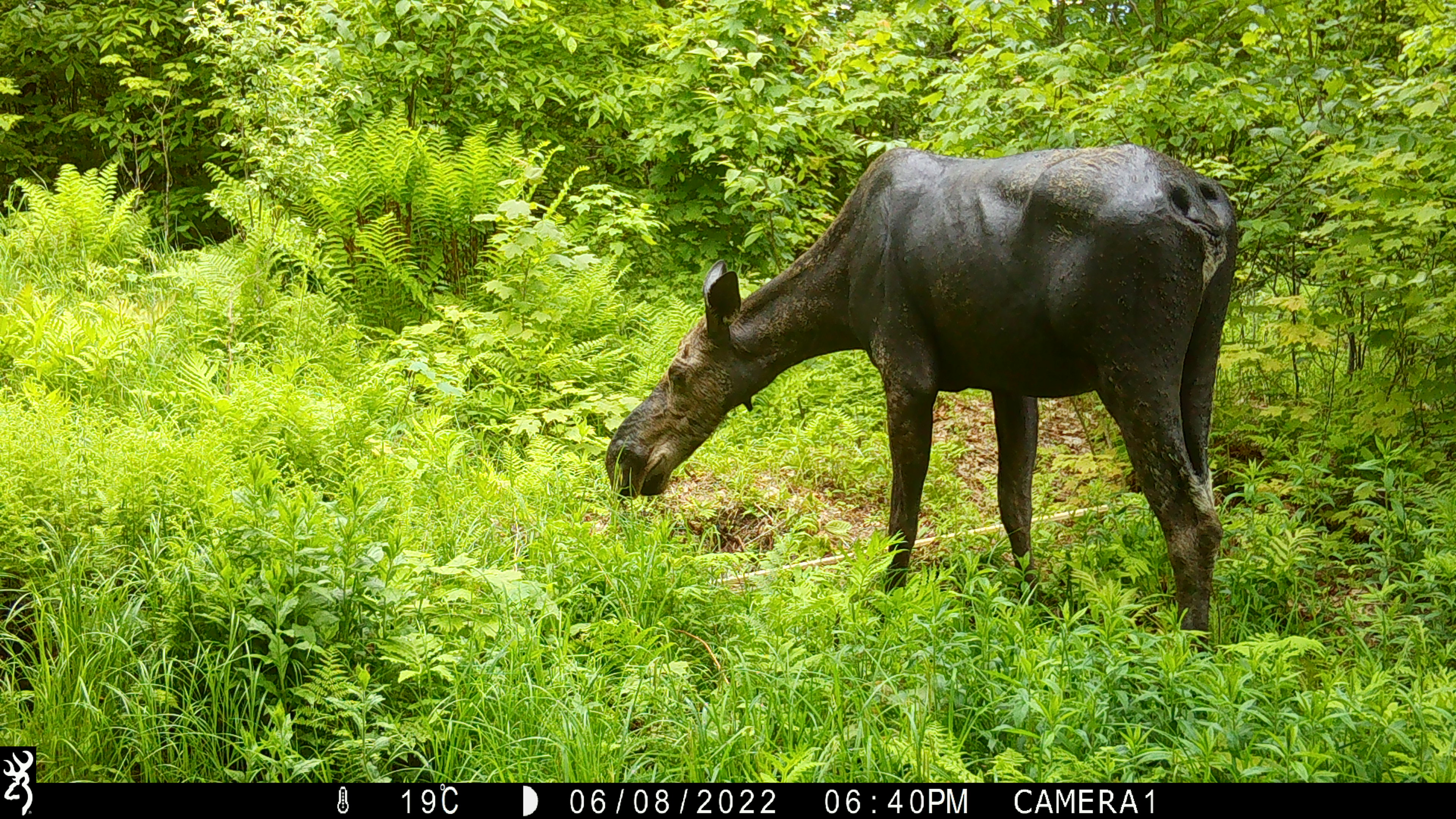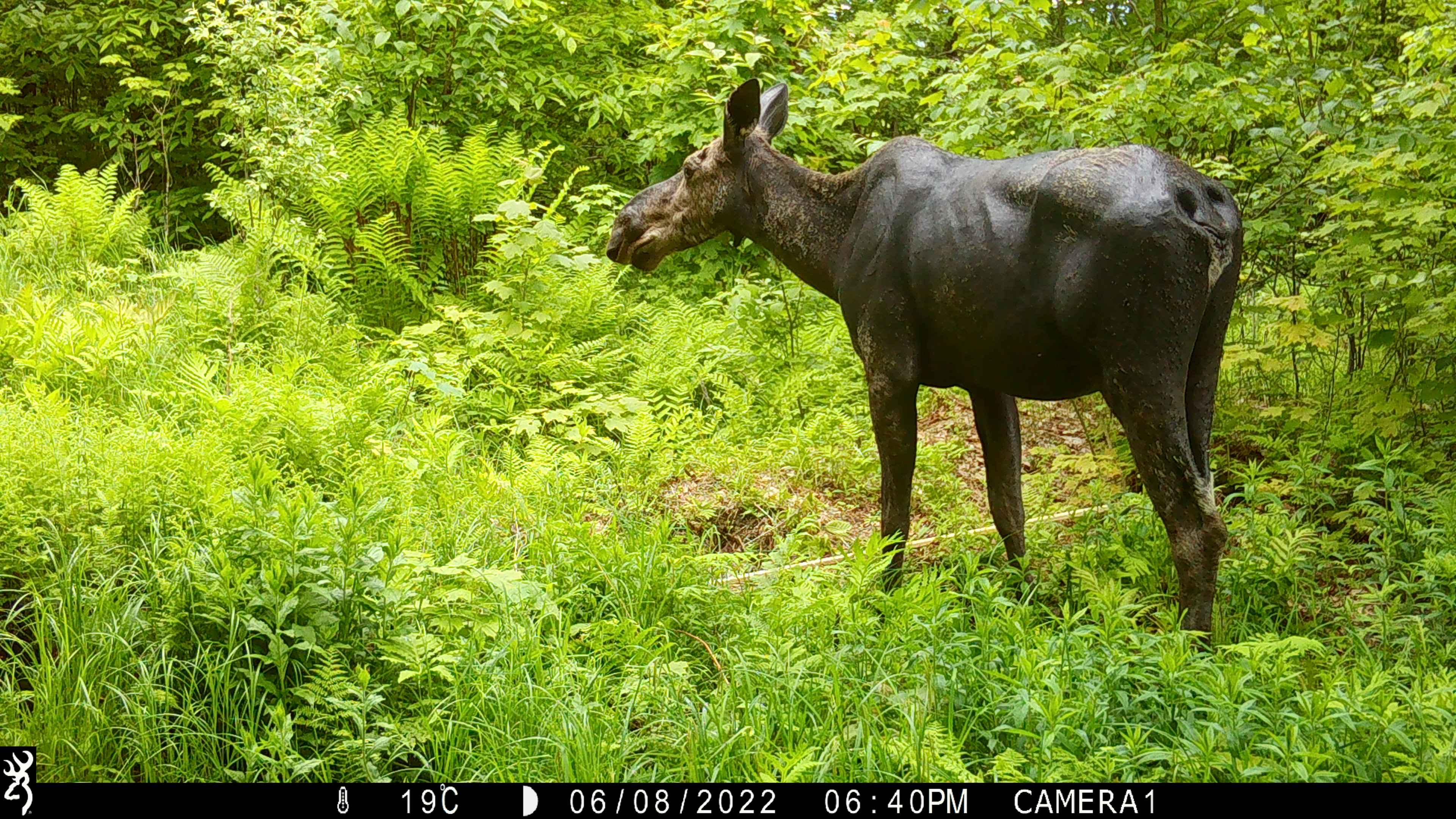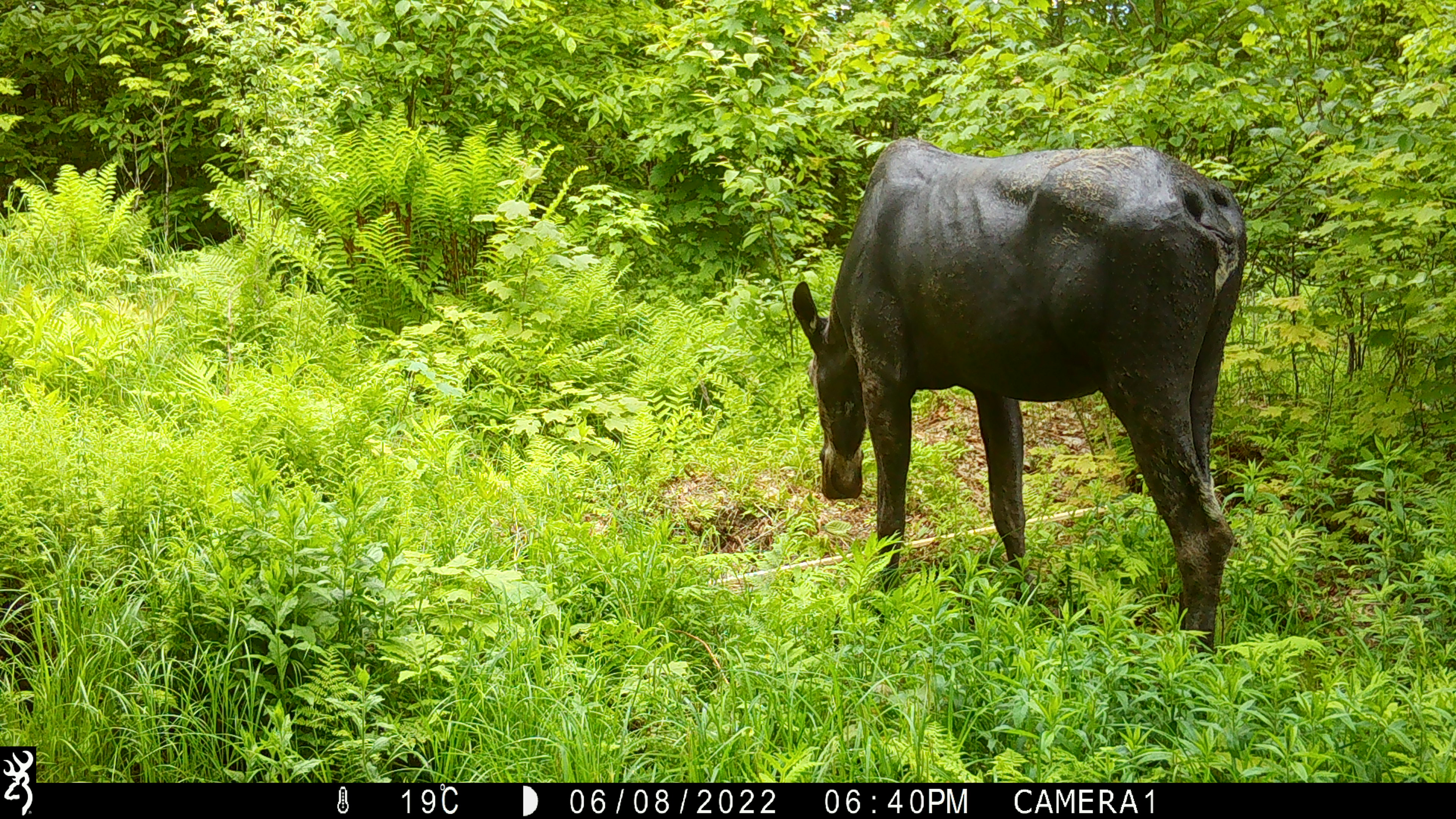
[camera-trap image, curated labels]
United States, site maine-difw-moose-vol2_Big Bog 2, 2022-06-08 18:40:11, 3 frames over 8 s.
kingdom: Animalia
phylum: Chordata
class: Mammalia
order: Artiodactyla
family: Cervidae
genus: Alces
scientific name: Alces alces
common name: moose